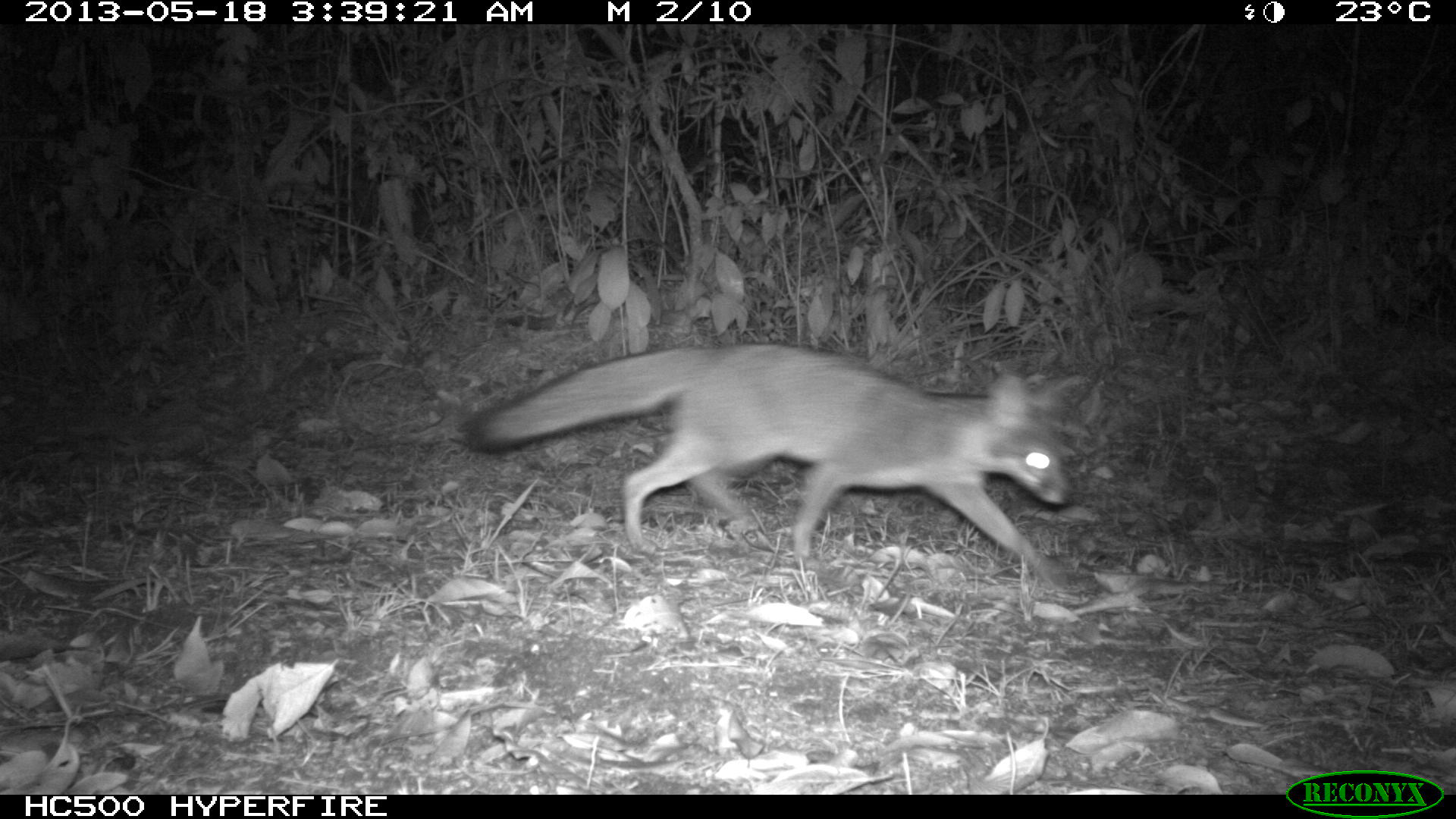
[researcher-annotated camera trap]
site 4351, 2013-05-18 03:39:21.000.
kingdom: Animalia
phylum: Chordata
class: Mammalia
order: Carnivora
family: Canidae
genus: Urocyon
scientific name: Urocyon cinereoargenteus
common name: gray fox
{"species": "Urocyon cinereoargenteus (gray fox)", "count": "1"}